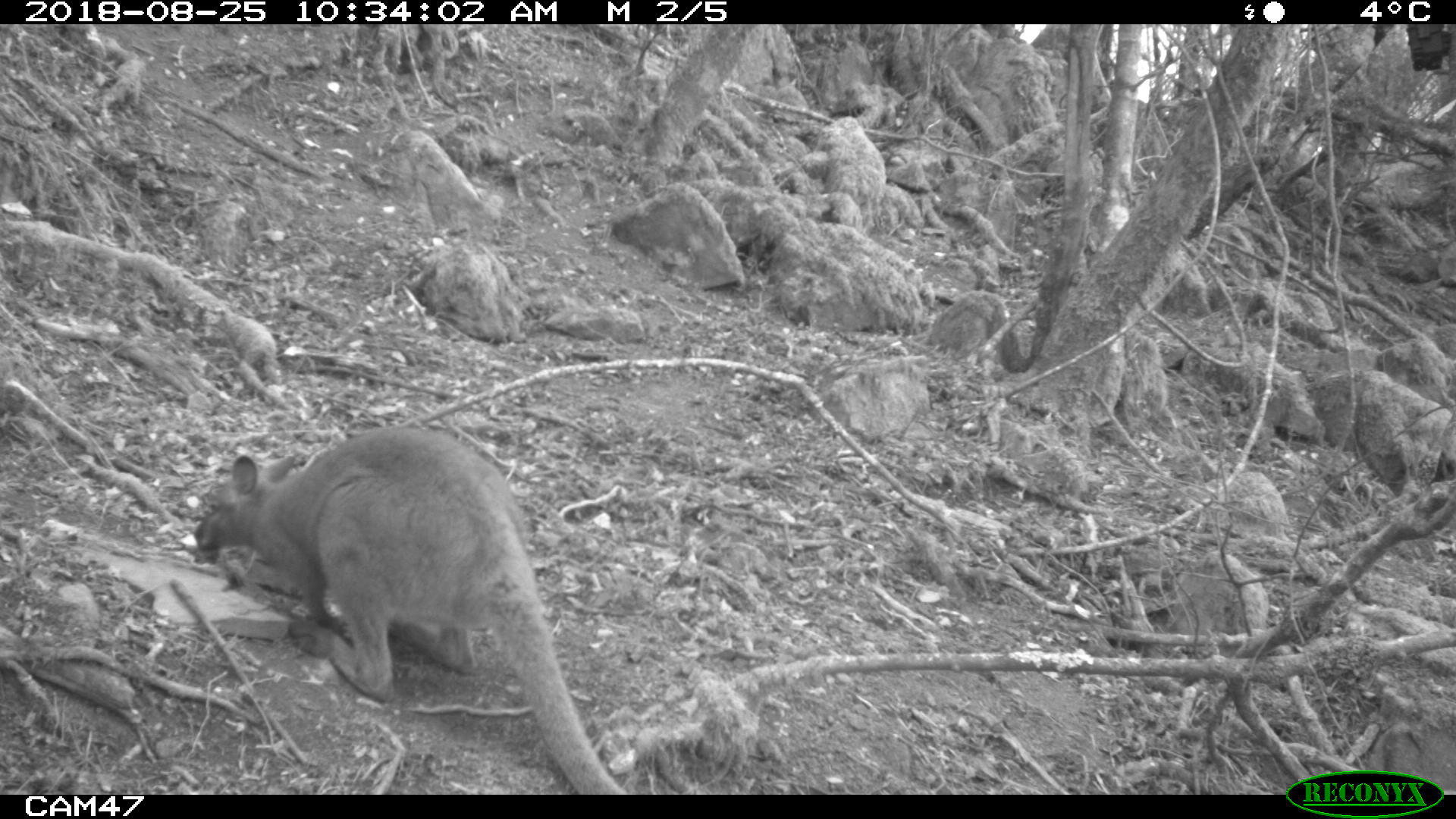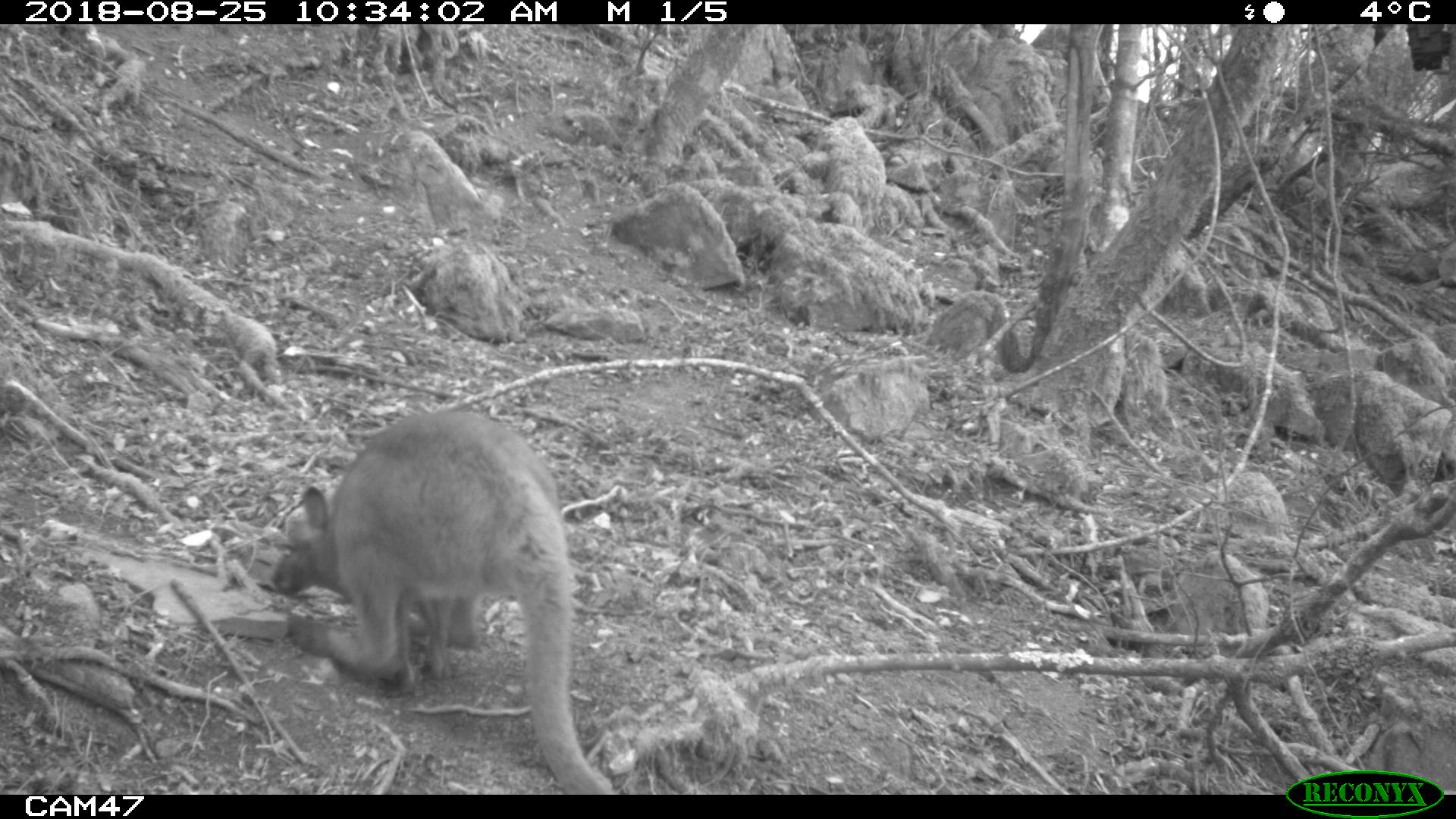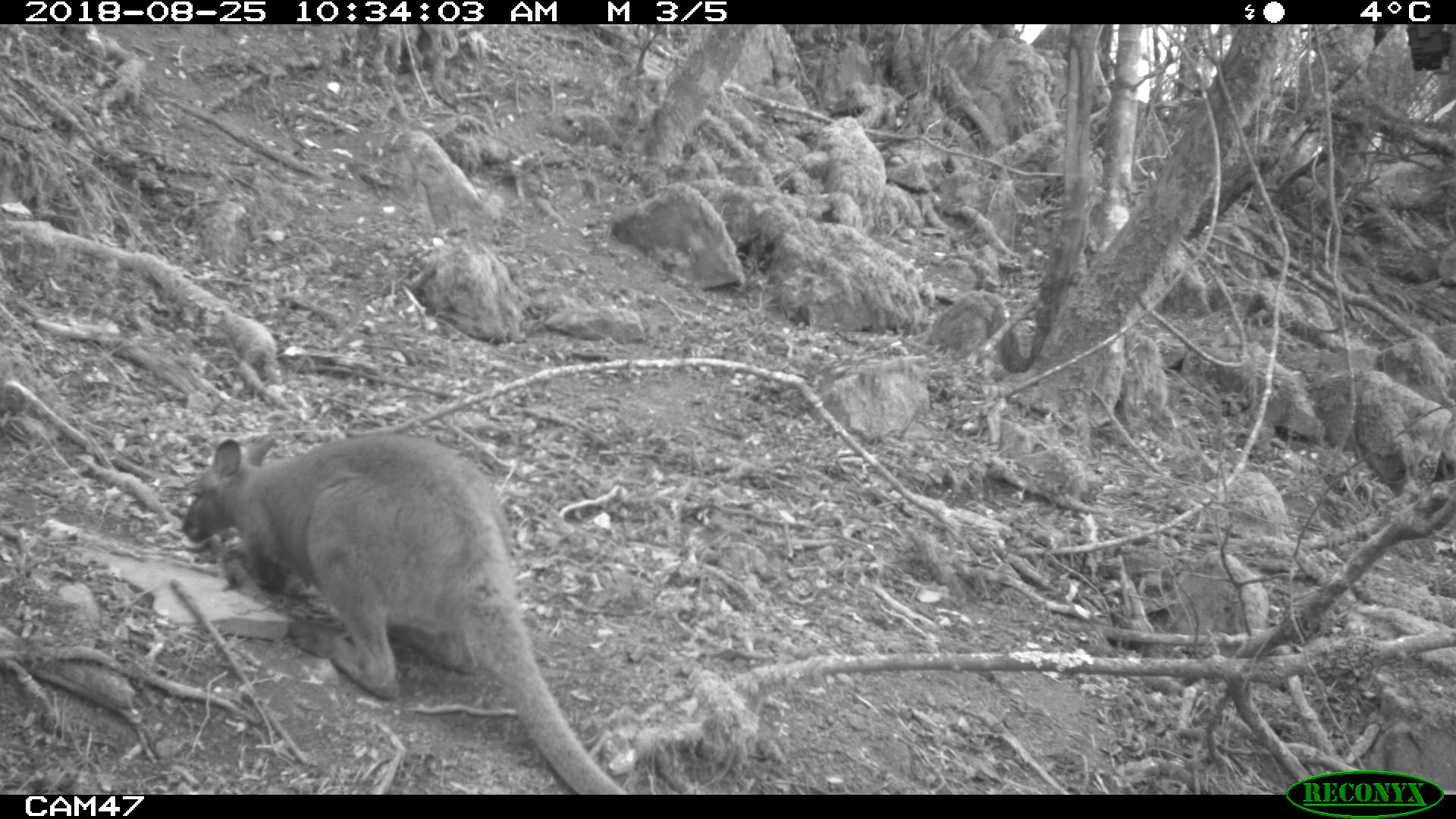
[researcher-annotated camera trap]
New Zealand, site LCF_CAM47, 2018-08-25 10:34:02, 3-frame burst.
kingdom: Animalia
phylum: Chordata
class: Mammalia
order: Diprotodontia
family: Macropodidae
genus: Notamacropus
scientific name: Notamacropus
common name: wallaby